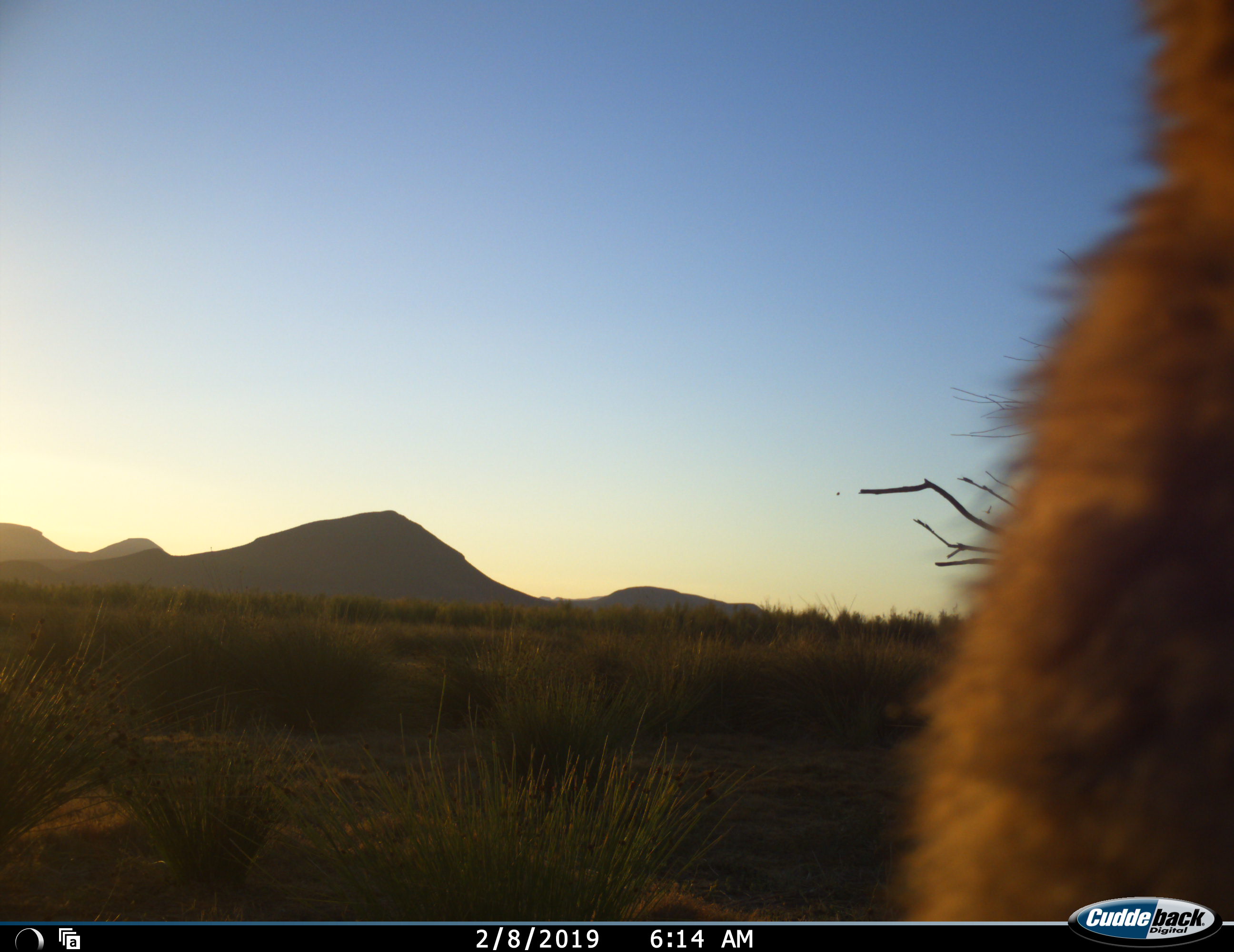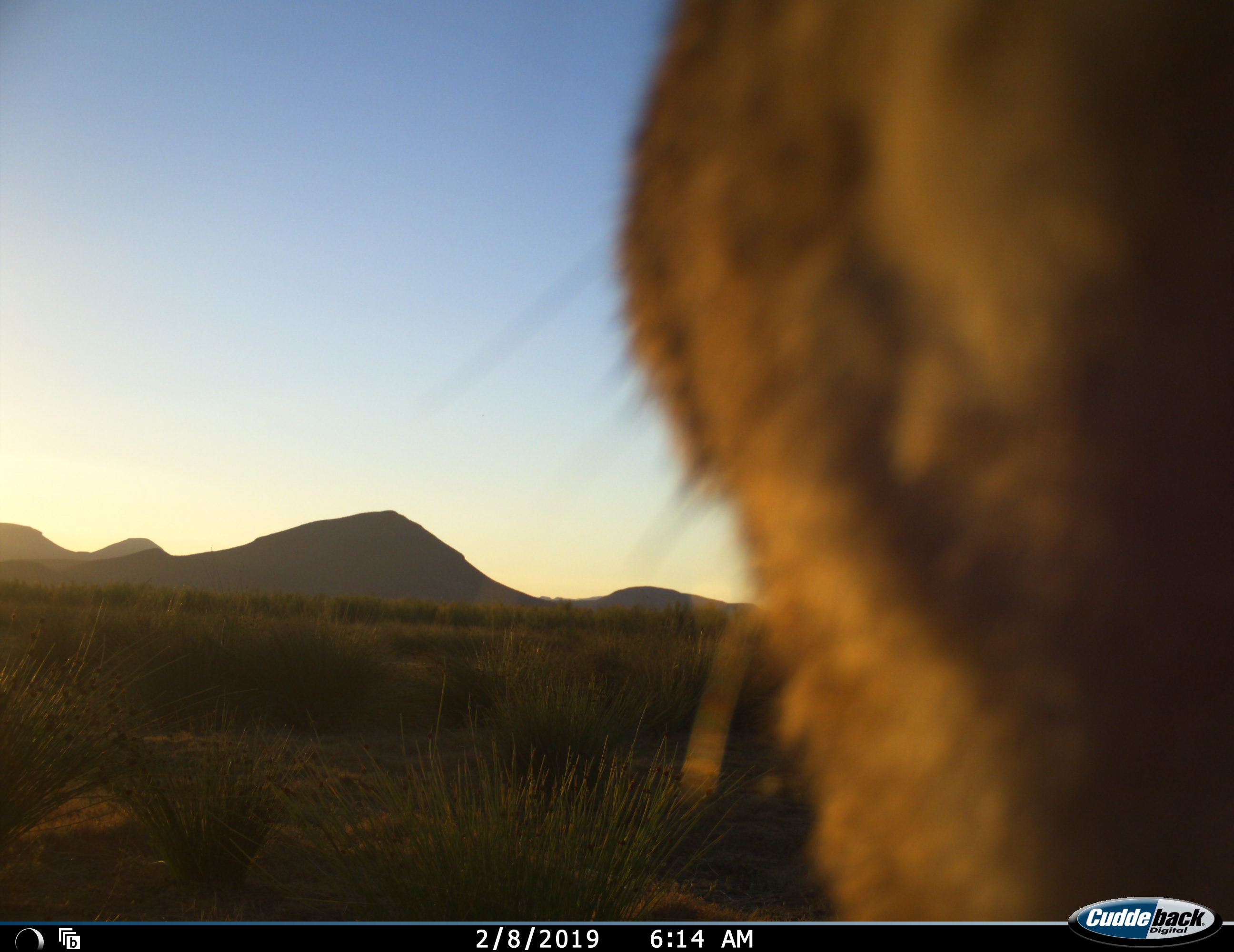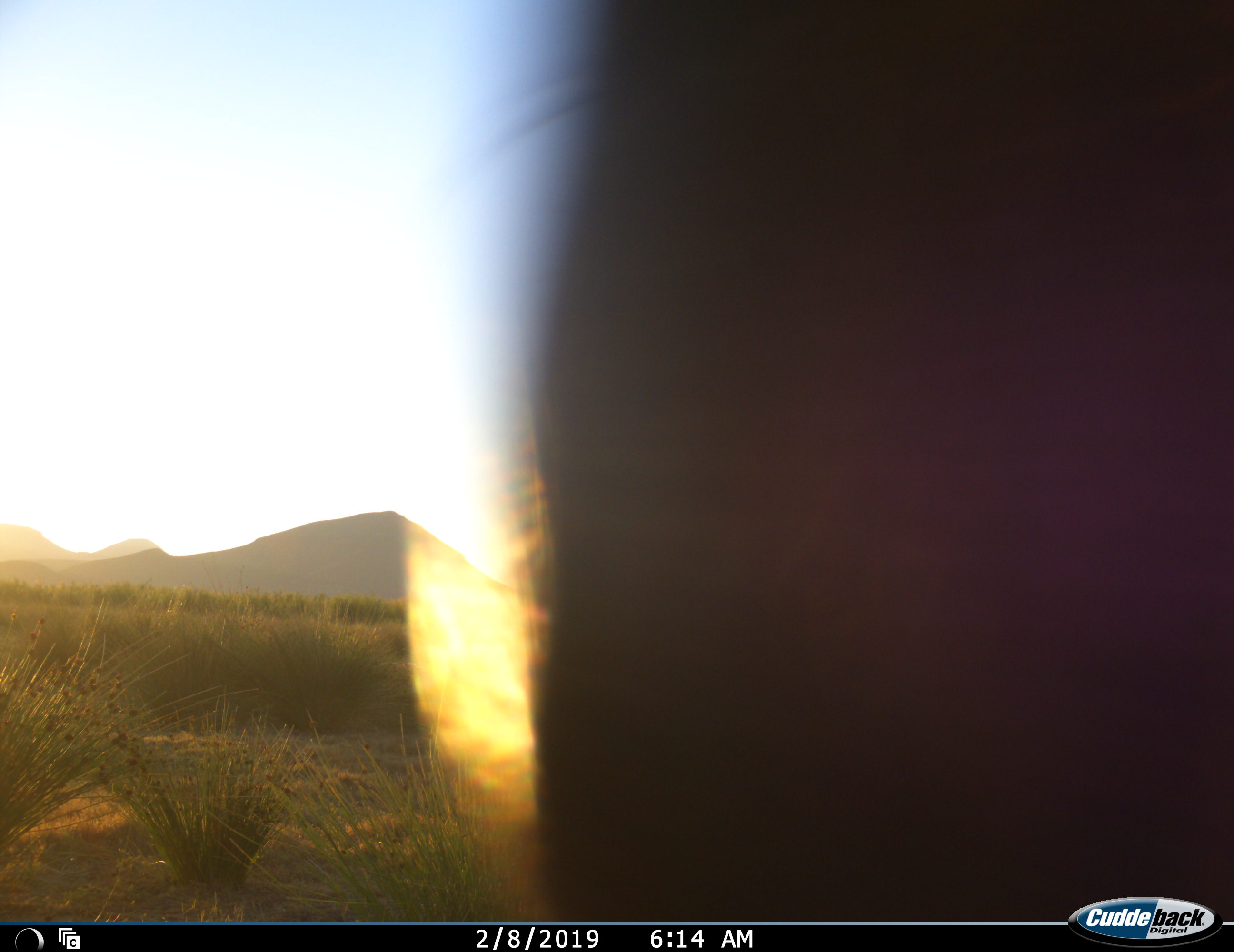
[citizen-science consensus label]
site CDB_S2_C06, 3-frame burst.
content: unidentified animal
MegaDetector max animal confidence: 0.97